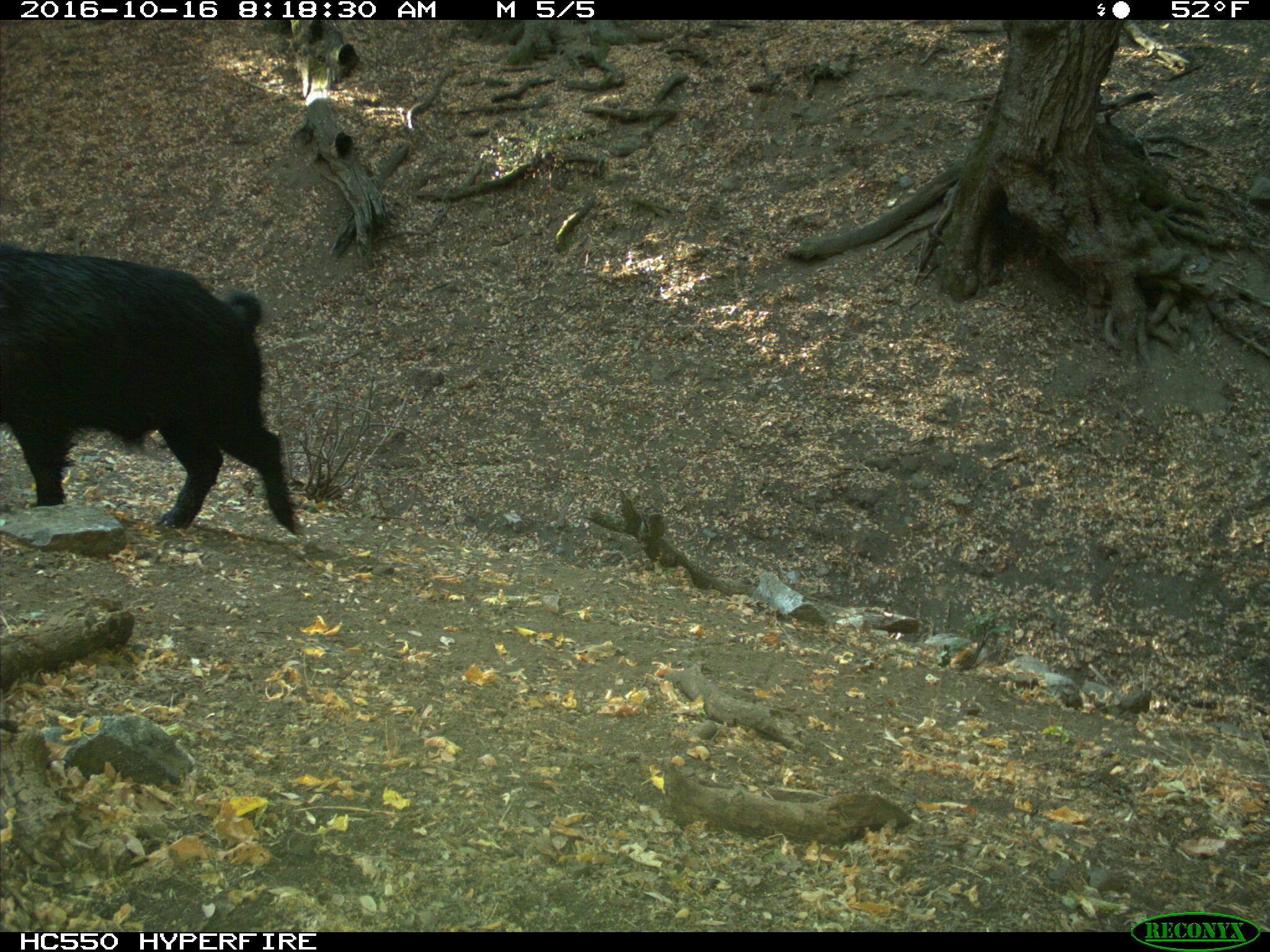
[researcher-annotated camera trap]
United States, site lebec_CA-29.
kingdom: Animalia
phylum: Chordata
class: Mammalia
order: Artiodactyla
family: Suidae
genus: Sus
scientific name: Sus scrofa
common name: wild boar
Sus scrofa (wild boar).